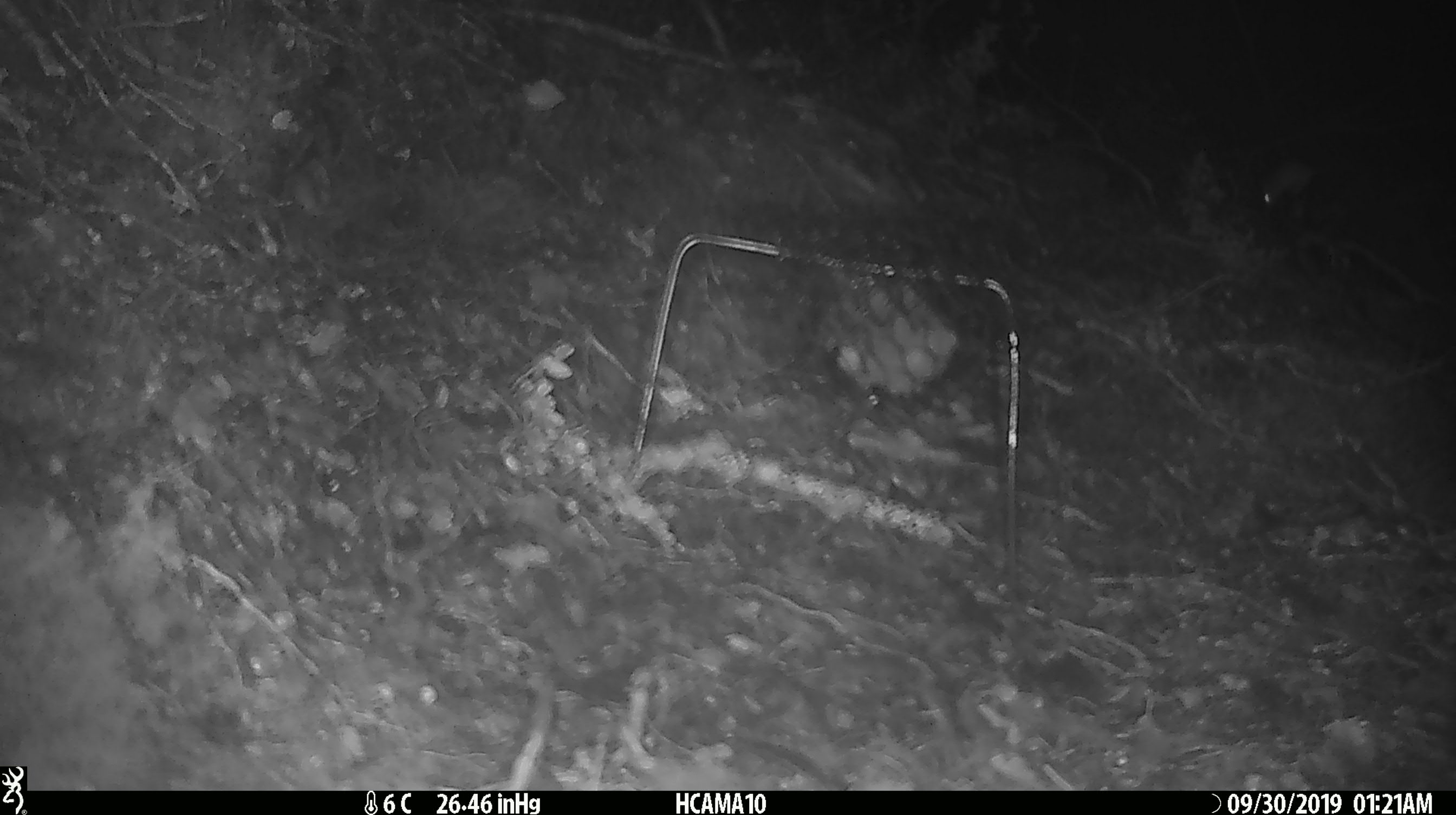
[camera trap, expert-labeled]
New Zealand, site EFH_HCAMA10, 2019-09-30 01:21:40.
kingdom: Animalia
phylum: Chordata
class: Mammalia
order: Rodentia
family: Muridae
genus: Mus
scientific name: Mus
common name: mouse